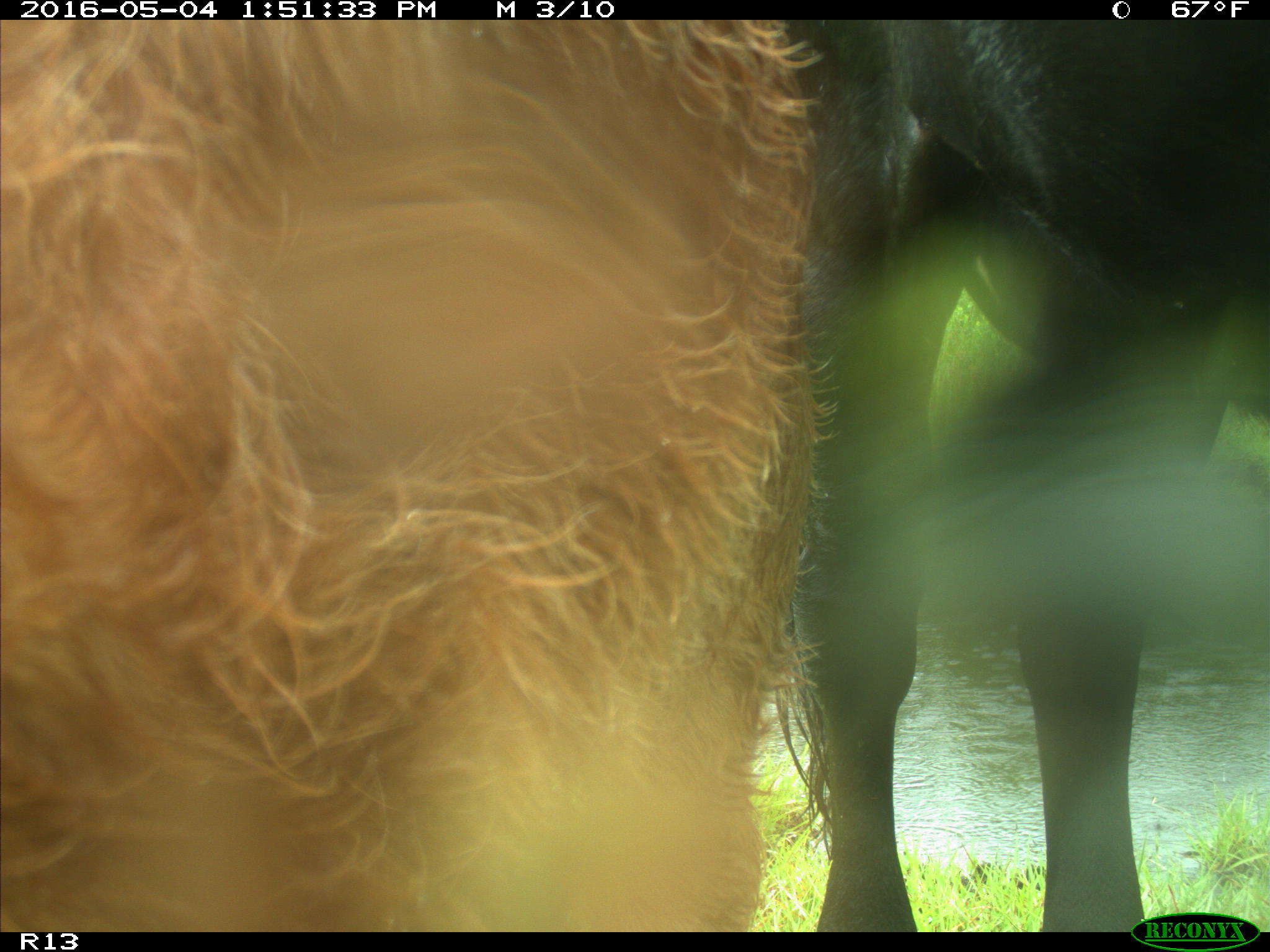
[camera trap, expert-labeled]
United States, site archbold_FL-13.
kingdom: Animalia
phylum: Chordata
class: Mammalia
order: Artiodactyla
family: Bovidae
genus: Bos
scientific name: Bos taurus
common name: domestic cow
Bos taurus (domestic cow).